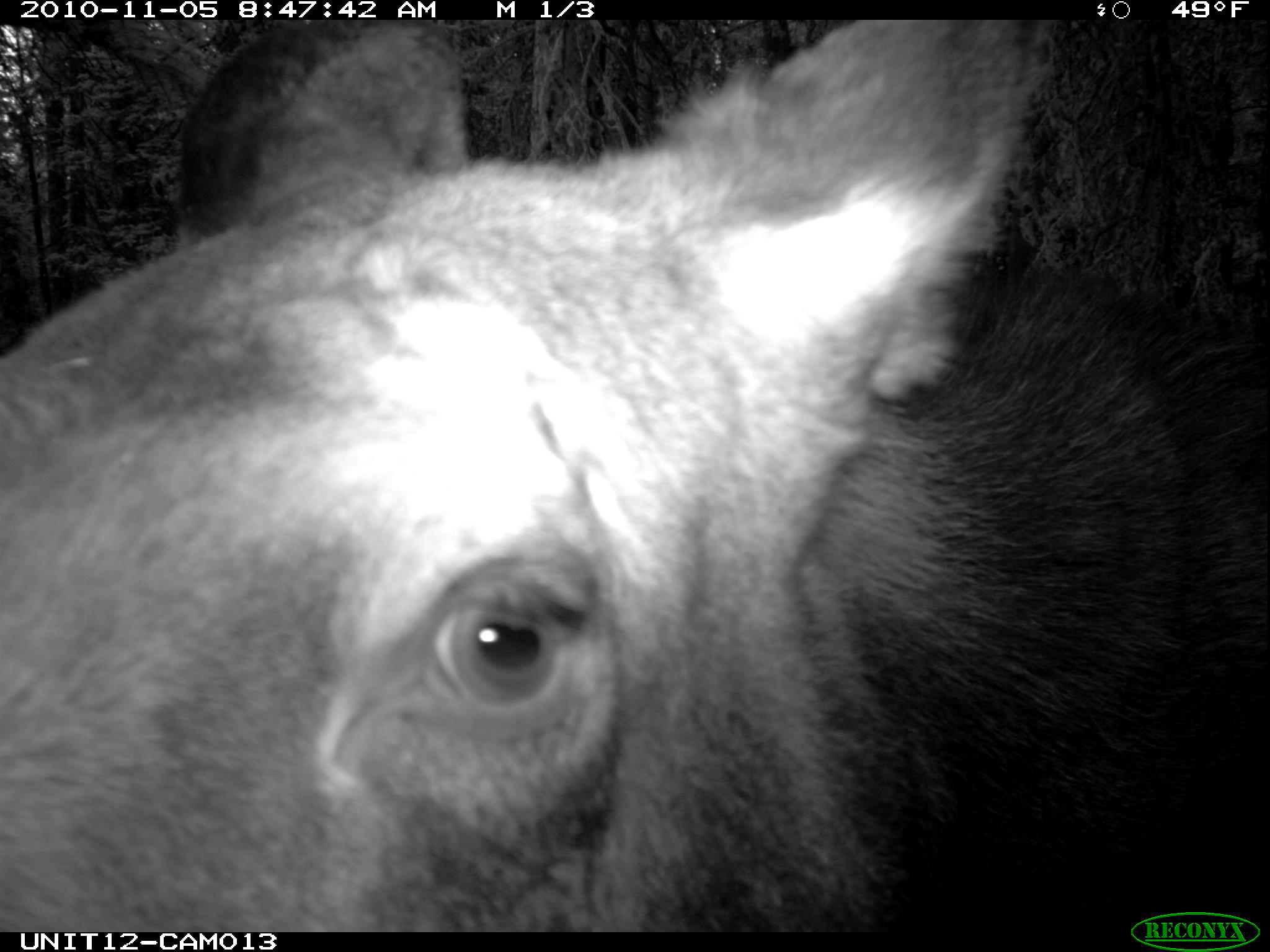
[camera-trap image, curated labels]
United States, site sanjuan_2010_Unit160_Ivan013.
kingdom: Animalia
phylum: Chordata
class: Mammalia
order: Artiodactyla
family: Cervidae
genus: Alces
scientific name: Alces alces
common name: moose